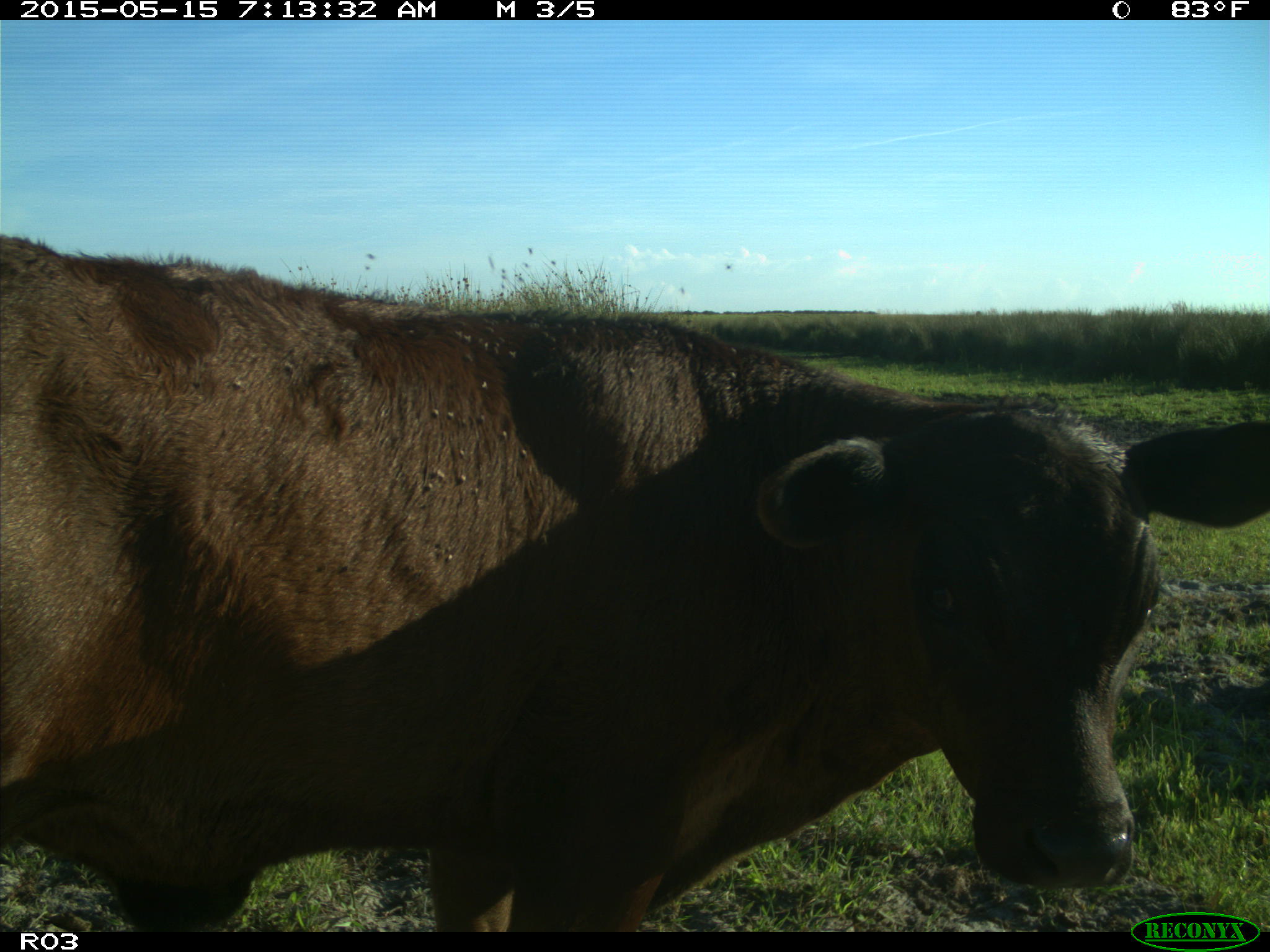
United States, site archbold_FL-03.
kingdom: Animalia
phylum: Chordata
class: Mammalia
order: Artiodactyla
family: Bovidae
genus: Bos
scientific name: Bos taurus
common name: domestic cow